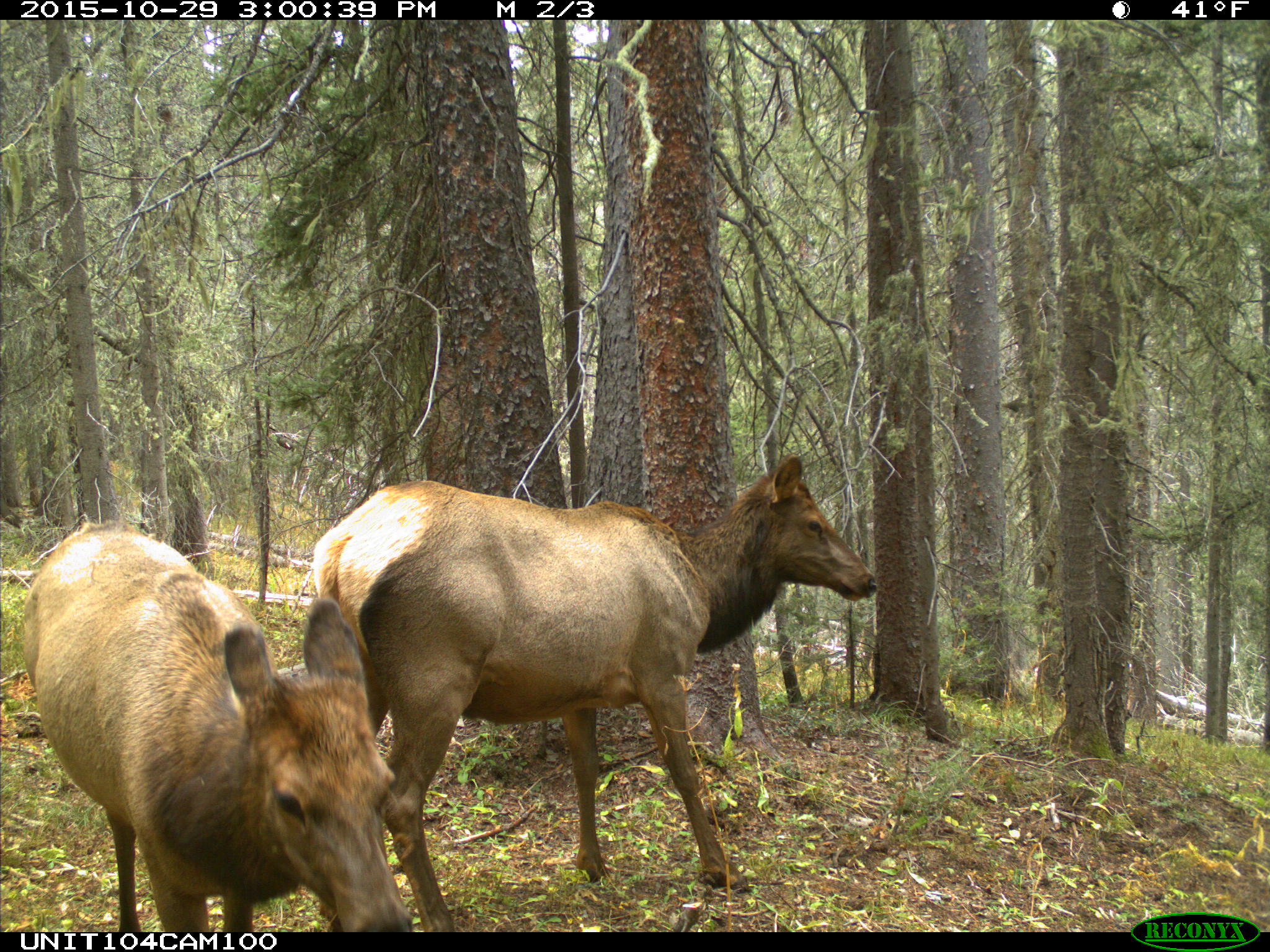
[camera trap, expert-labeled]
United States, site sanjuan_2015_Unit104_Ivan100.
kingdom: Animalia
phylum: Chordata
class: Mammalia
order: Artiodactyla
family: Cervidae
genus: Cervus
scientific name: Cervus elaphus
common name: red deer